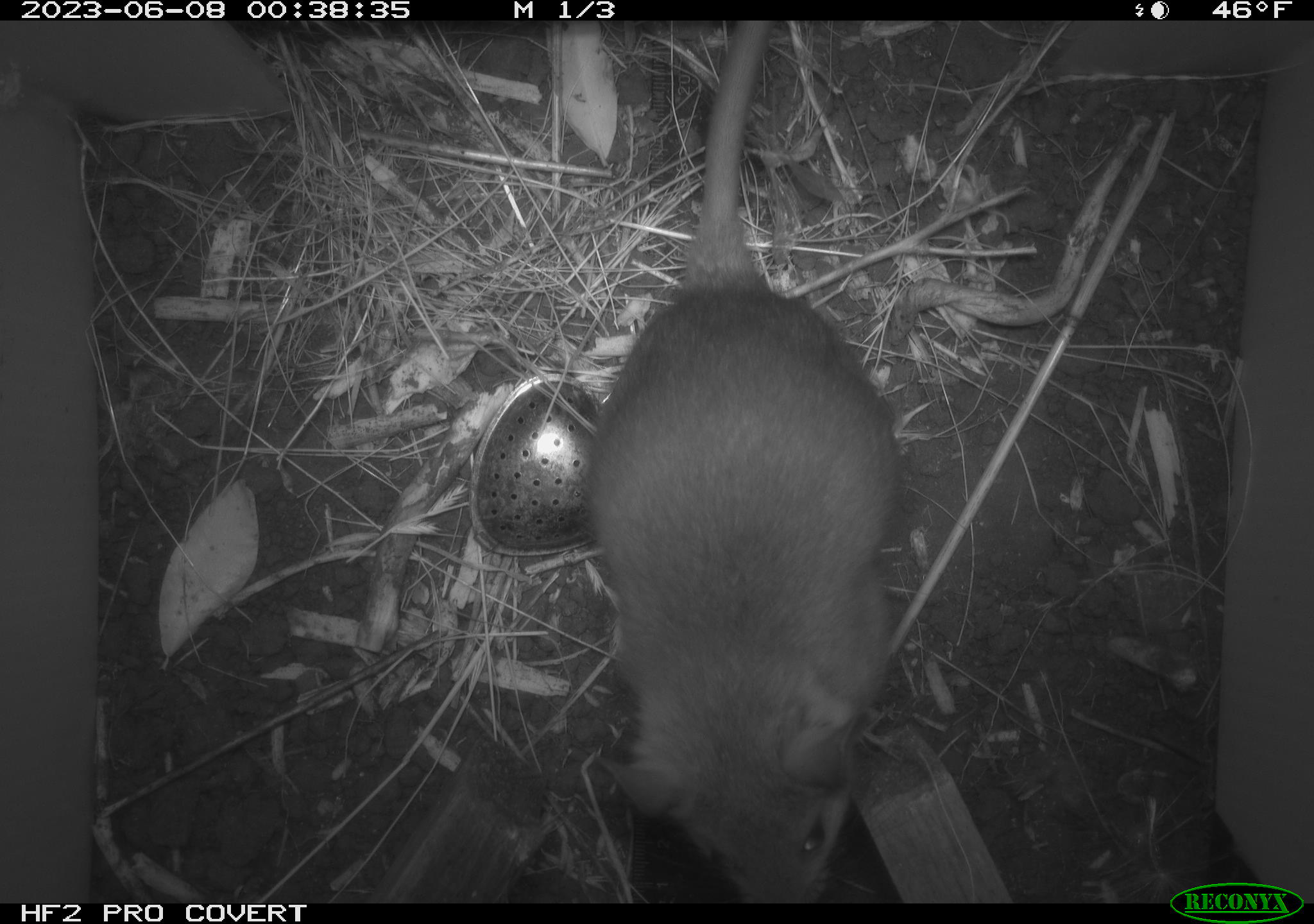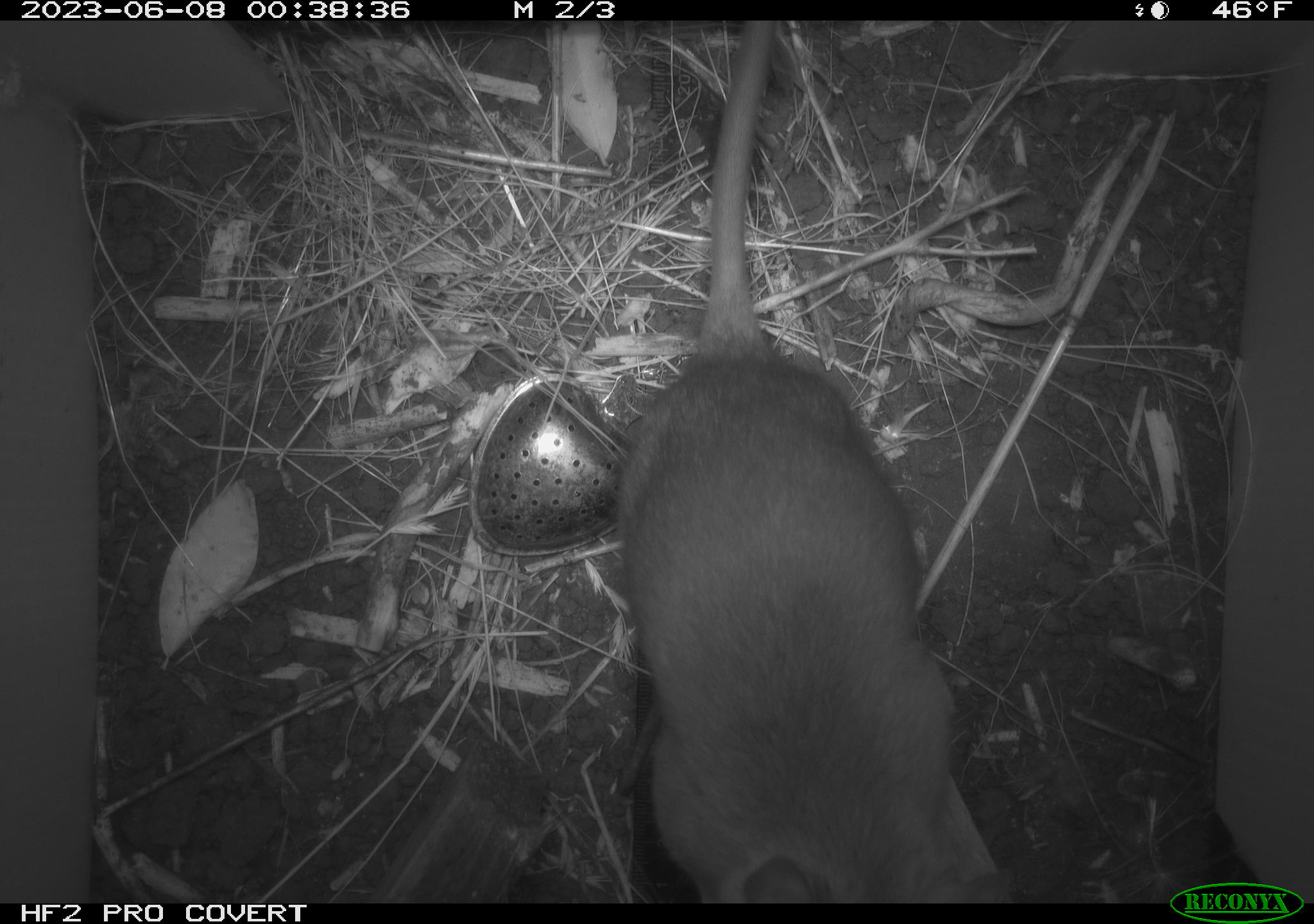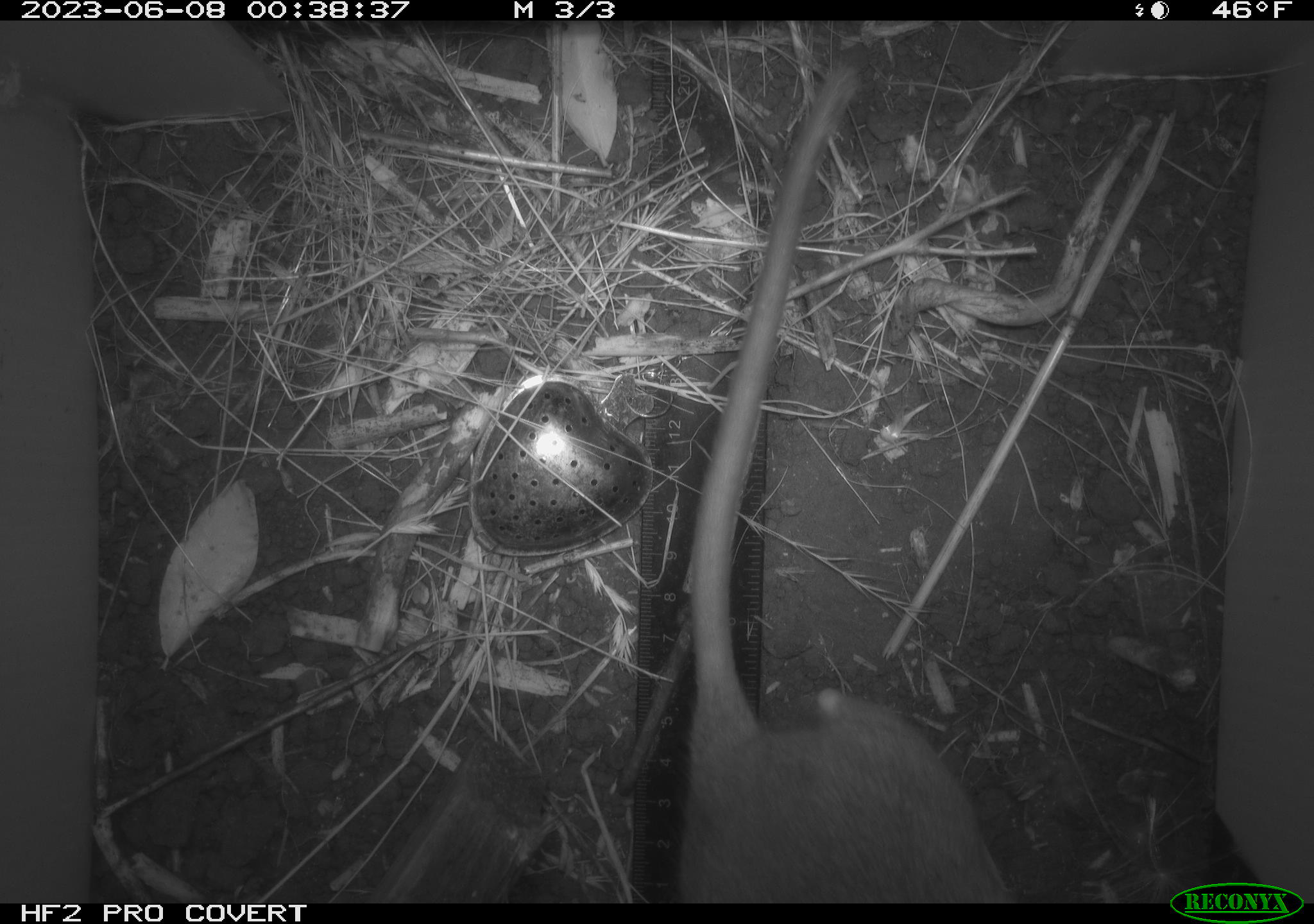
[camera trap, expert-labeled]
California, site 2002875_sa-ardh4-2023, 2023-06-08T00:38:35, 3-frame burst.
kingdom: Animalia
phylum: Chordata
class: Mammalia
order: Rodentia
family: Cricetidae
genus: Neotoma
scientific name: Neotoma fuscipes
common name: dusky-footed woodrat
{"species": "dusky-footed woodrat (Neotoma fuscipes)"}